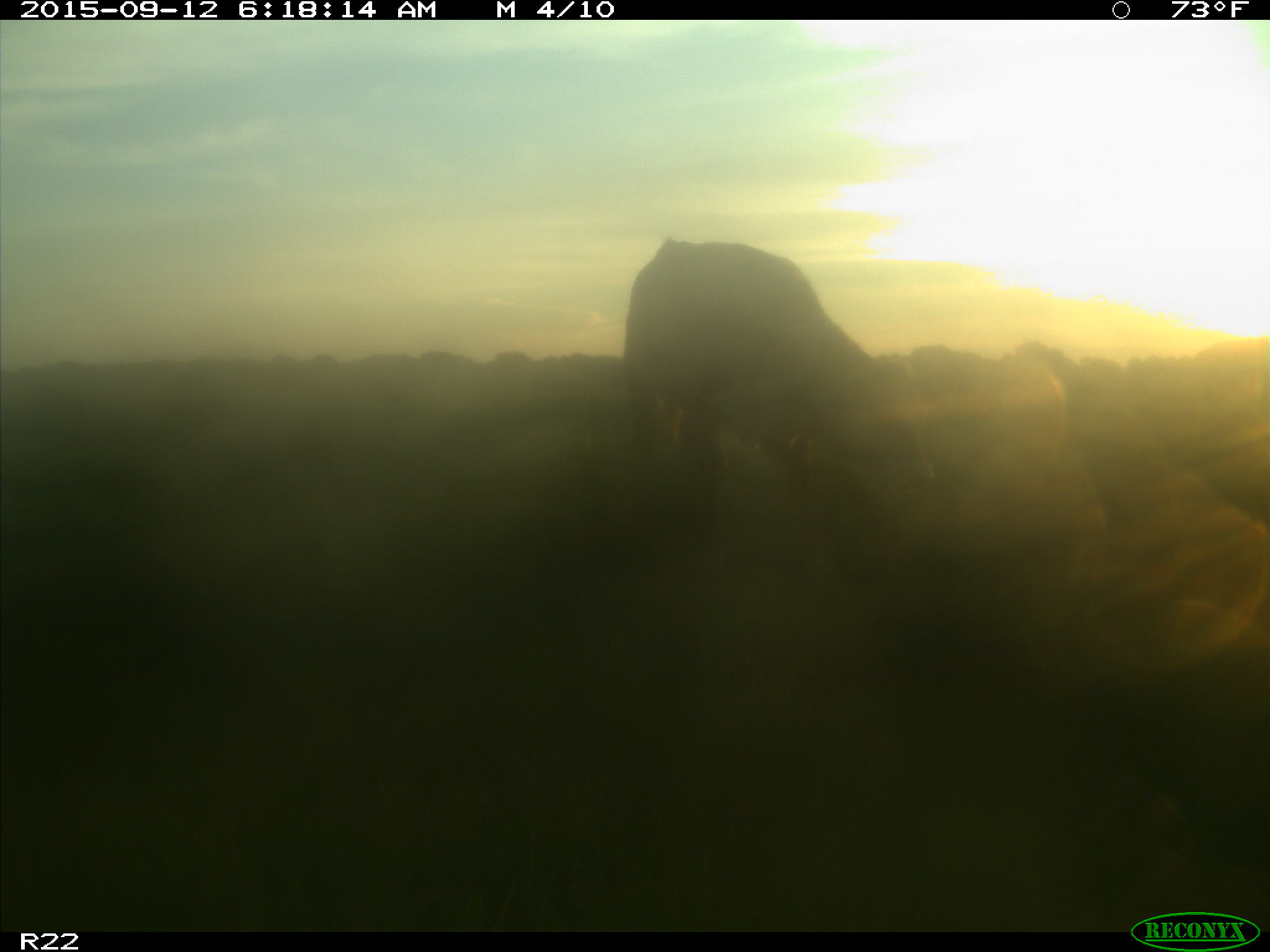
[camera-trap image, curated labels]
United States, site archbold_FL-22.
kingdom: Animalia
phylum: Chordata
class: Mammalia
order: Artiodactyla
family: Bovidae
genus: Bos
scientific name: Bos taurus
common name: domestic cow